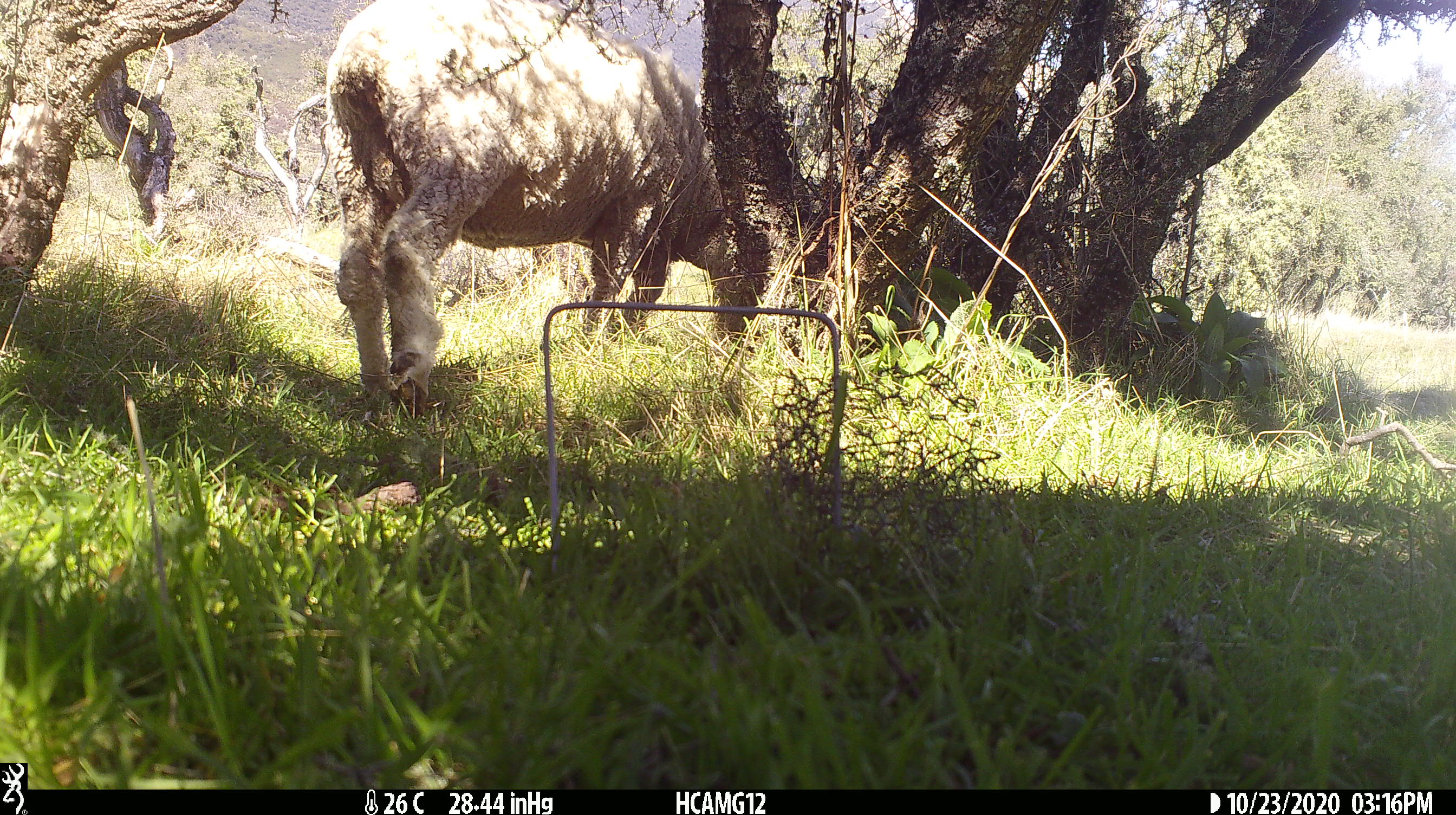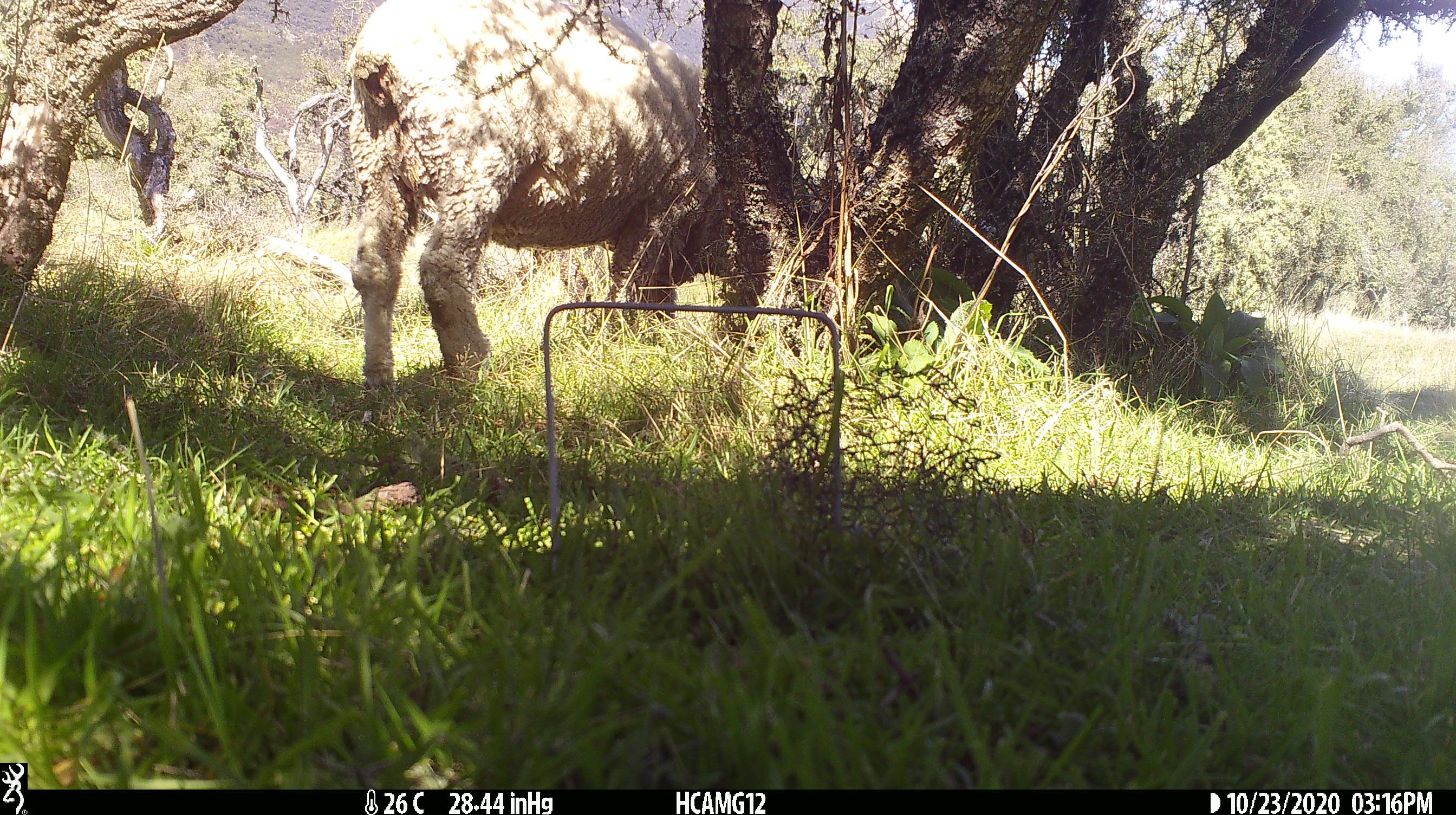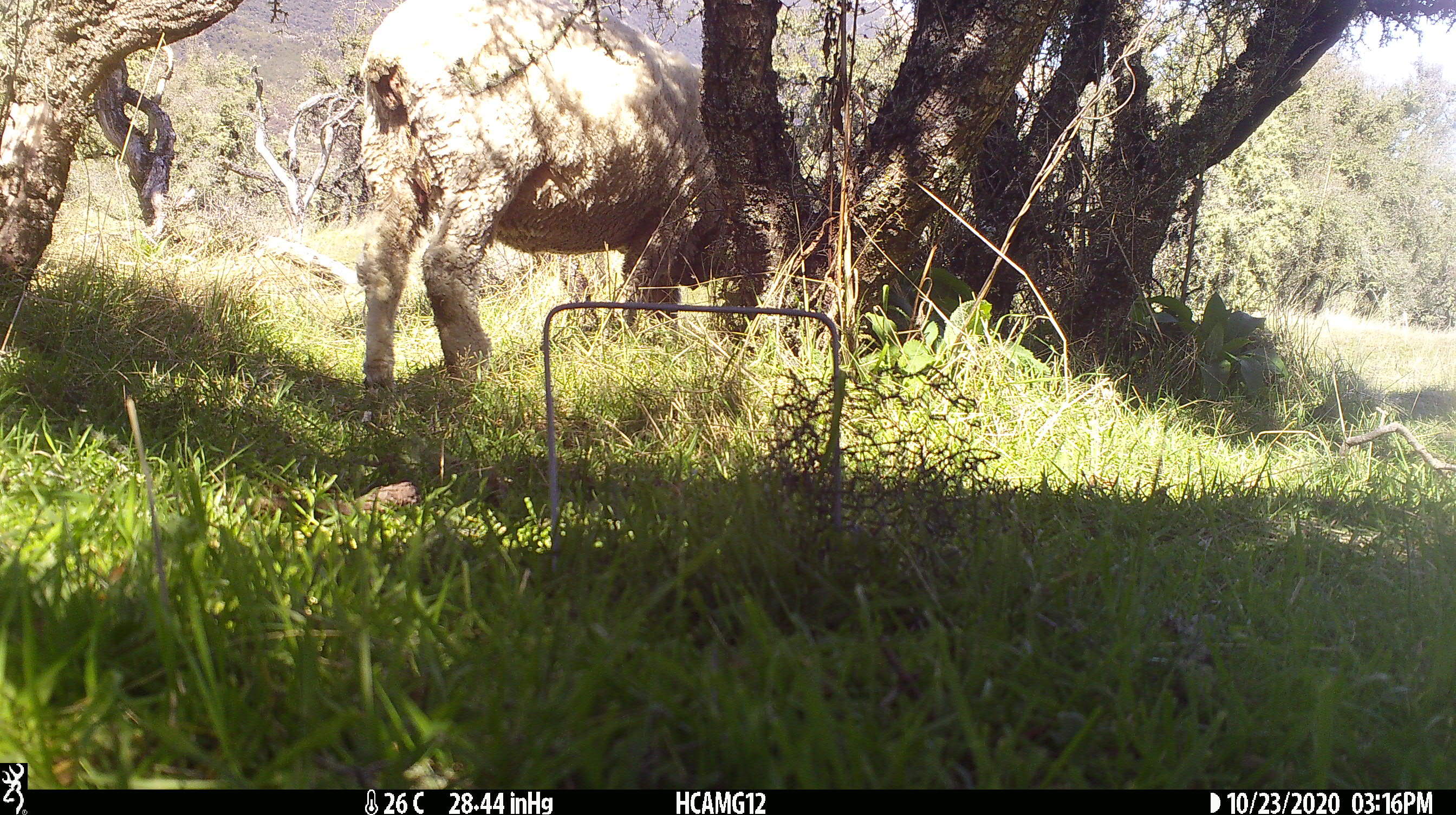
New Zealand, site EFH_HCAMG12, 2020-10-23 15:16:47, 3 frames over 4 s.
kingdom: Animalia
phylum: Chordata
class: Mammalia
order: Artiodactyla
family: Bovidae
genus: Ovis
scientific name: Ovis aries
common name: domestic sheep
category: sheep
Sheep (domestic sheep) (Ovis aries).